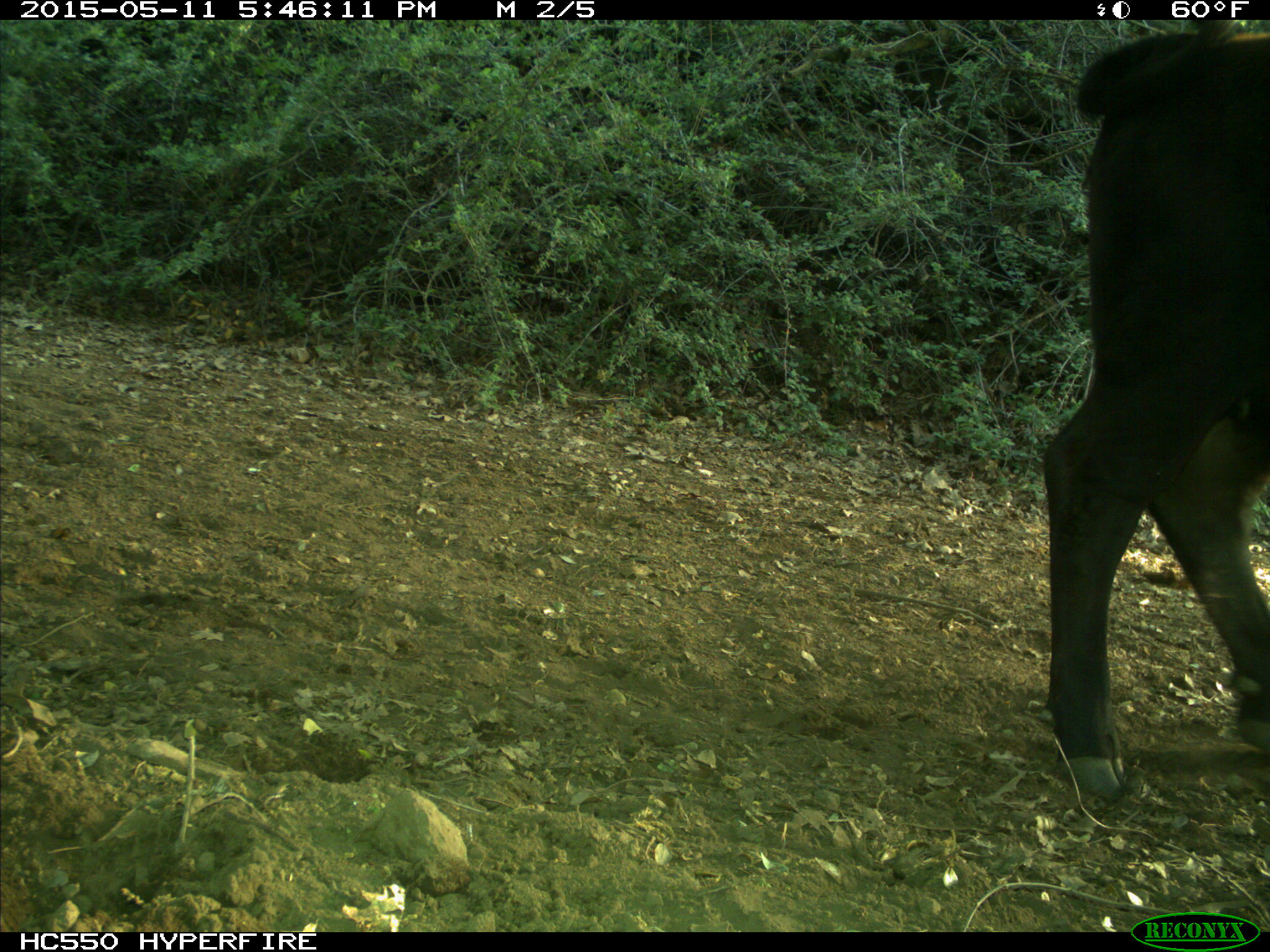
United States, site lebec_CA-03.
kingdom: Animalia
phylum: Chordata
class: Mammalia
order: Artiodactyla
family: Bovidae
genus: Bos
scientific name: Bos taurus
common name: domestic cow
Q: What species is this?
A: Bos taurus (domestic cow).